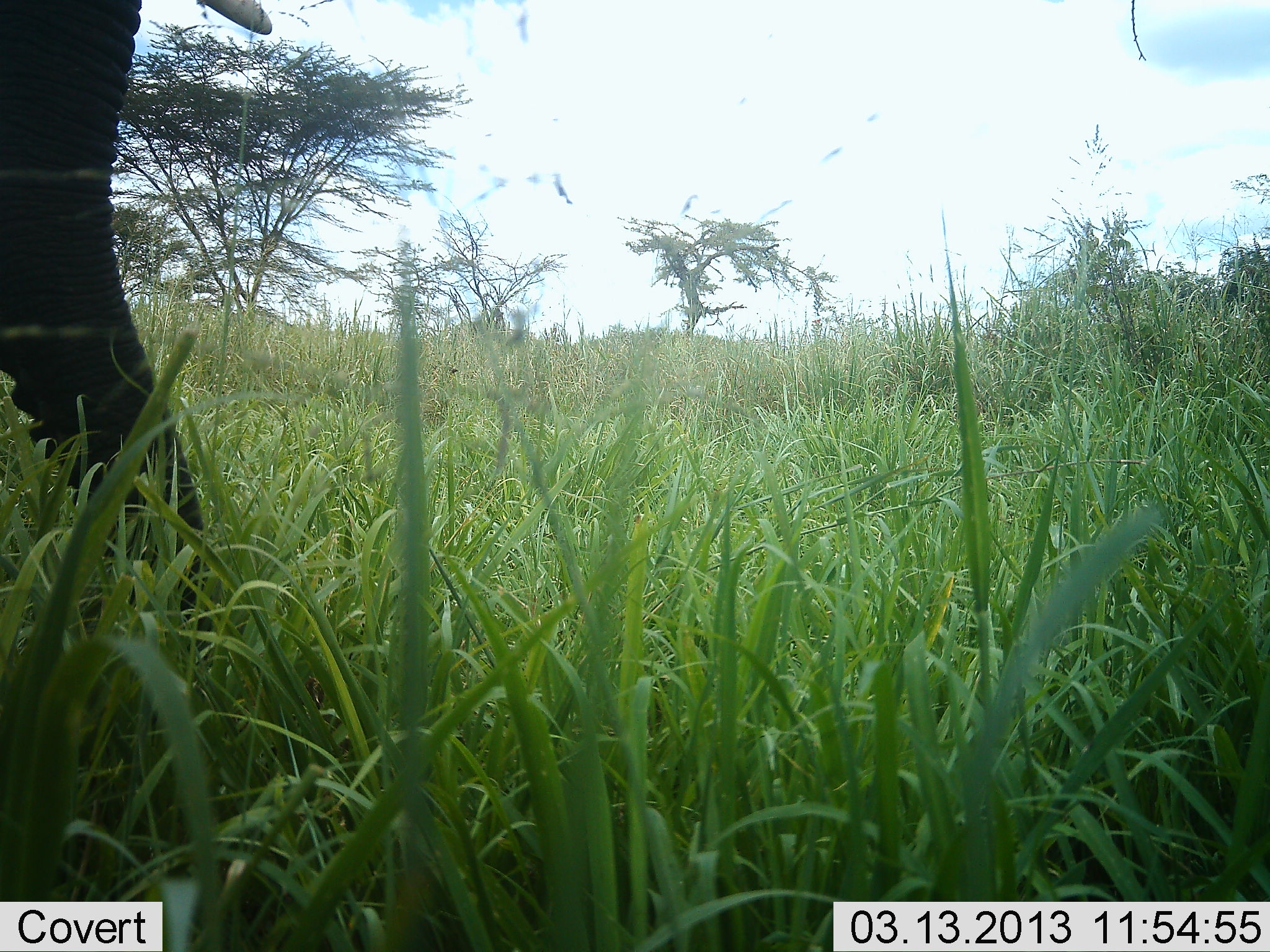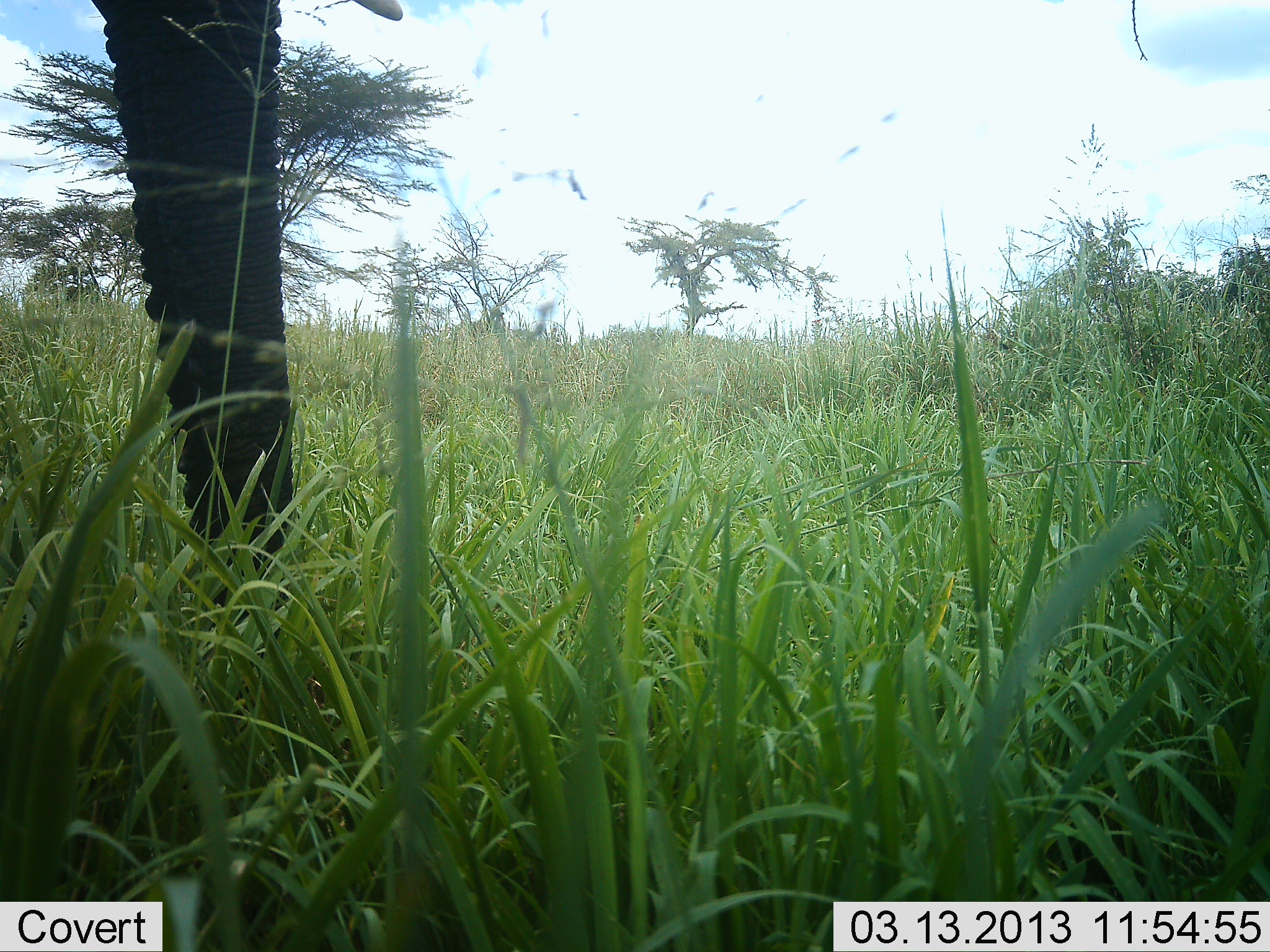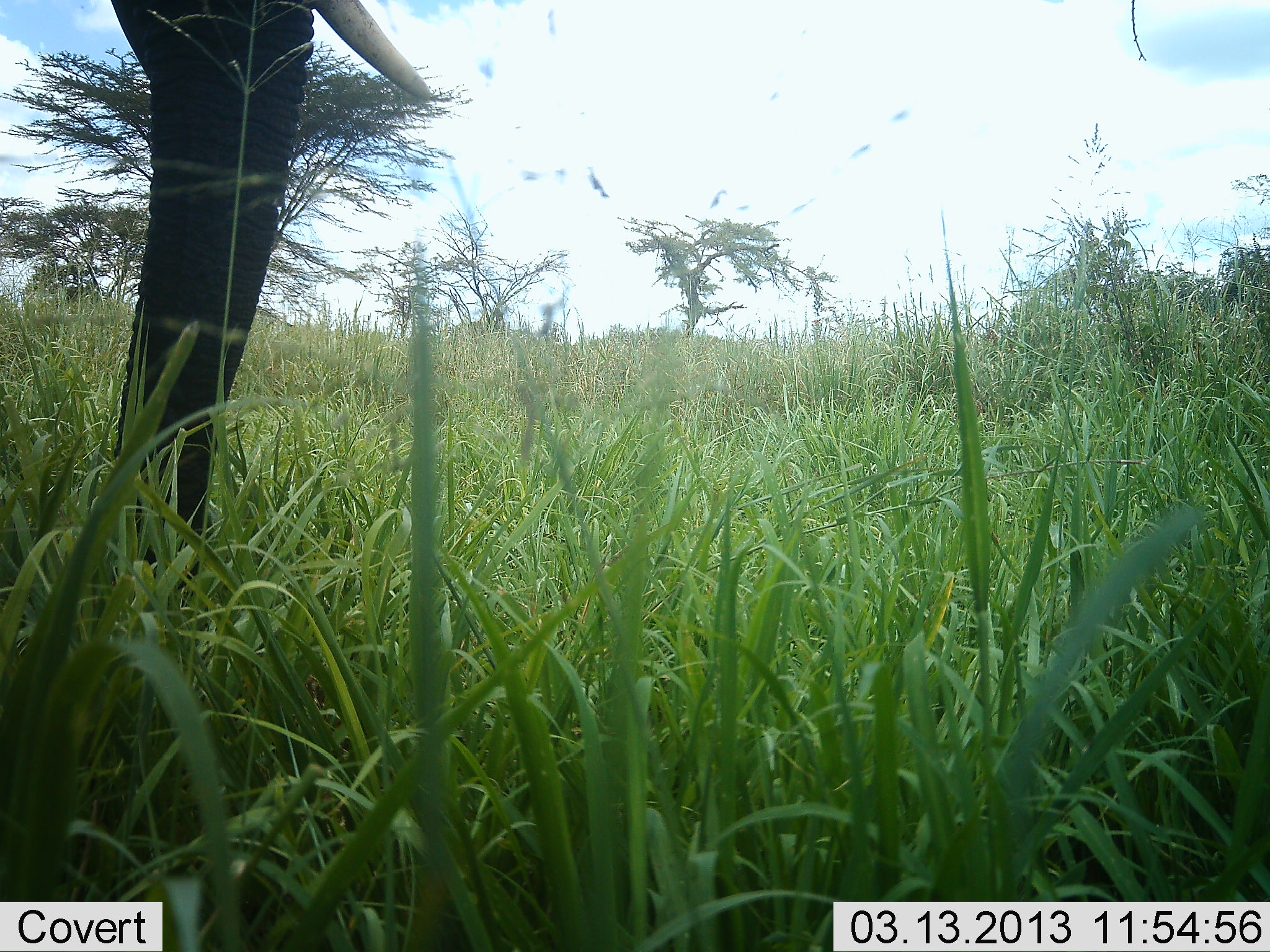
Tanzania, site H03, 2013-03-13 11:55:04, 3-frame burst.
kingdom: Animalia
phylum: Chordata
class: Mammalia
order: Proboscidea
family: Elephantidae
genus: Loxodonta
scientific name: Loxodonta africana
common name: african bush elephant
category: elephant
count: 1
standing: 48%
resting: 4%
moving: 22%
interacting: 0%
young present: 0%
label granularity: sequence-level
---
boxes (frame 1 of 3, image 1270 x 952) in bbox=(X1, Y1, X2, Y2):
animal: bbox=(0, 0, 277, 606)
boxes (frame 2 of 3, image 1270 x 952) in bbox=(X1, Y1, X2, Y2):
animal: bbox=(83, 0, 404, 724)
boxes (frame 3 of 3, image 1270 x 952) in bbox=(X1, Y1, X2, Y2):
animal: bbox=(111, 0, 426, 604)